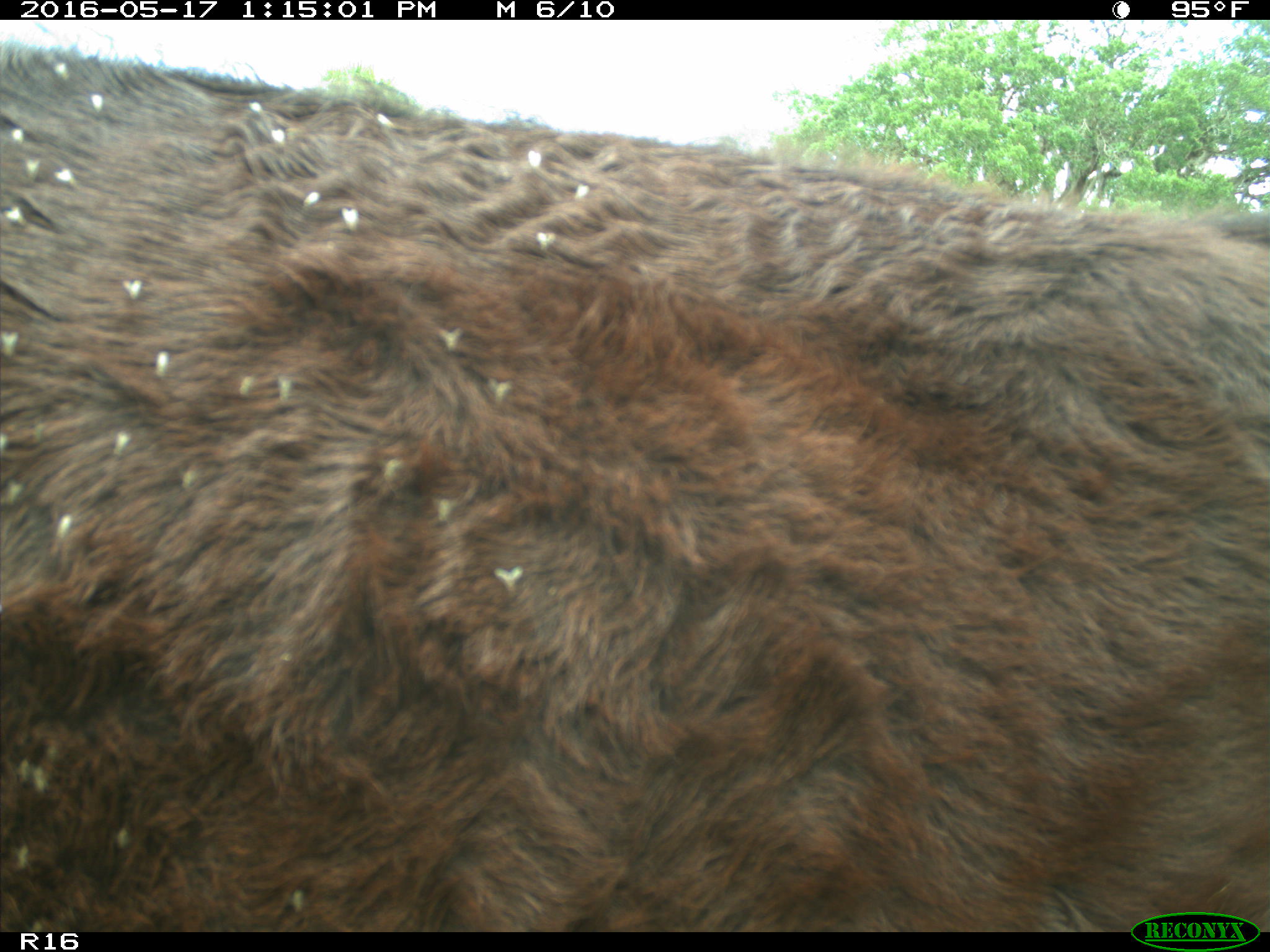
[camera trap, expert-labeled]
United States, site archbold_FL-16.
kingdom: Animalia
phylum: Chordata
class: Mammalia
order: Artiodactyla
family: Bovidae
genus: Bos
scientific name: Bos taurus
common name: domestic cow